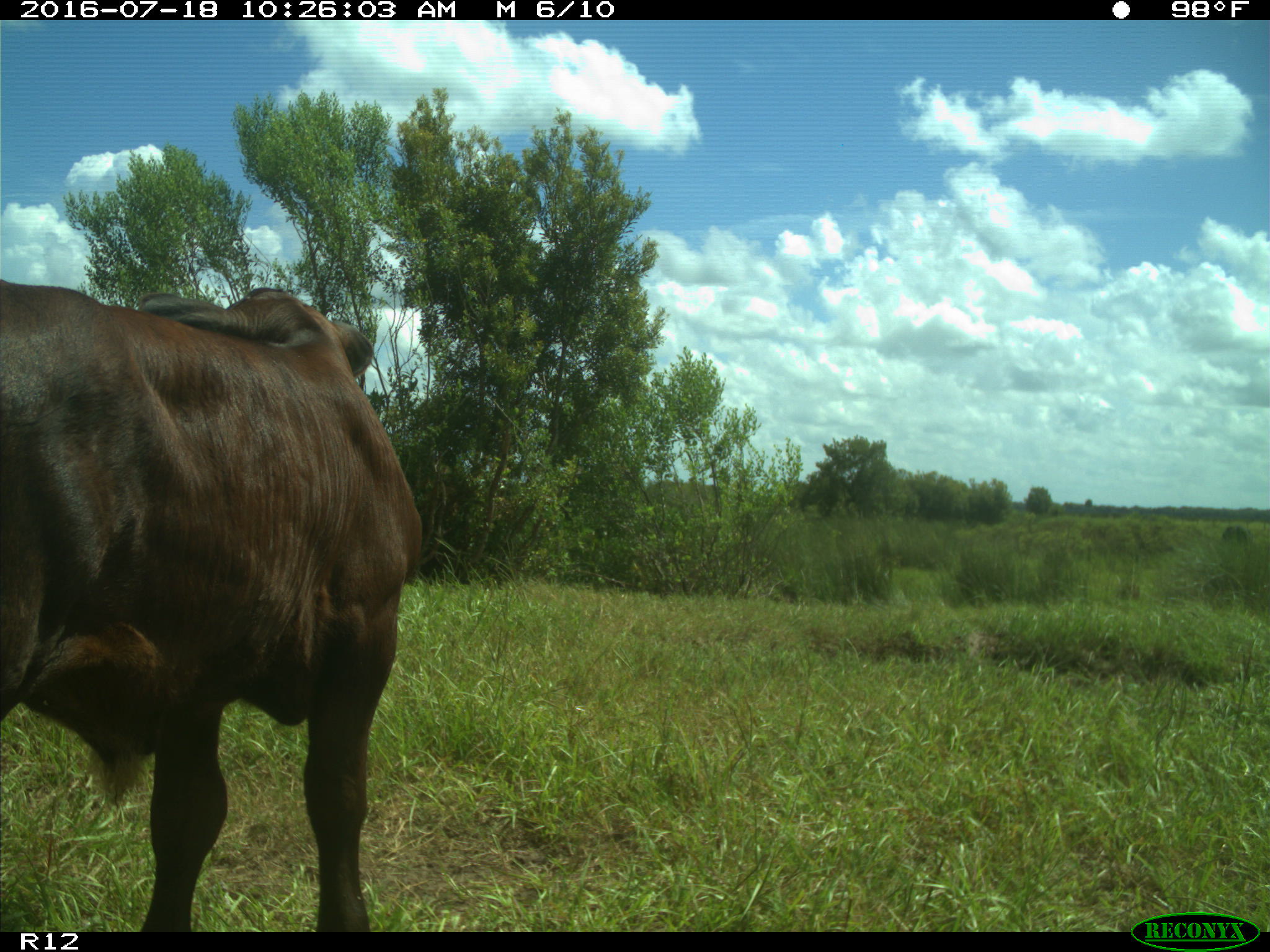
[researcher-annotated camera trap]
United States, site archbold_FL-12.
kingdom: Animalia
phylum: Chordata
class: Mammalia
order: Artiodactyla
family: Bovidae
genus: Bos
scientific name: Bos taurus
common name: domestic cow